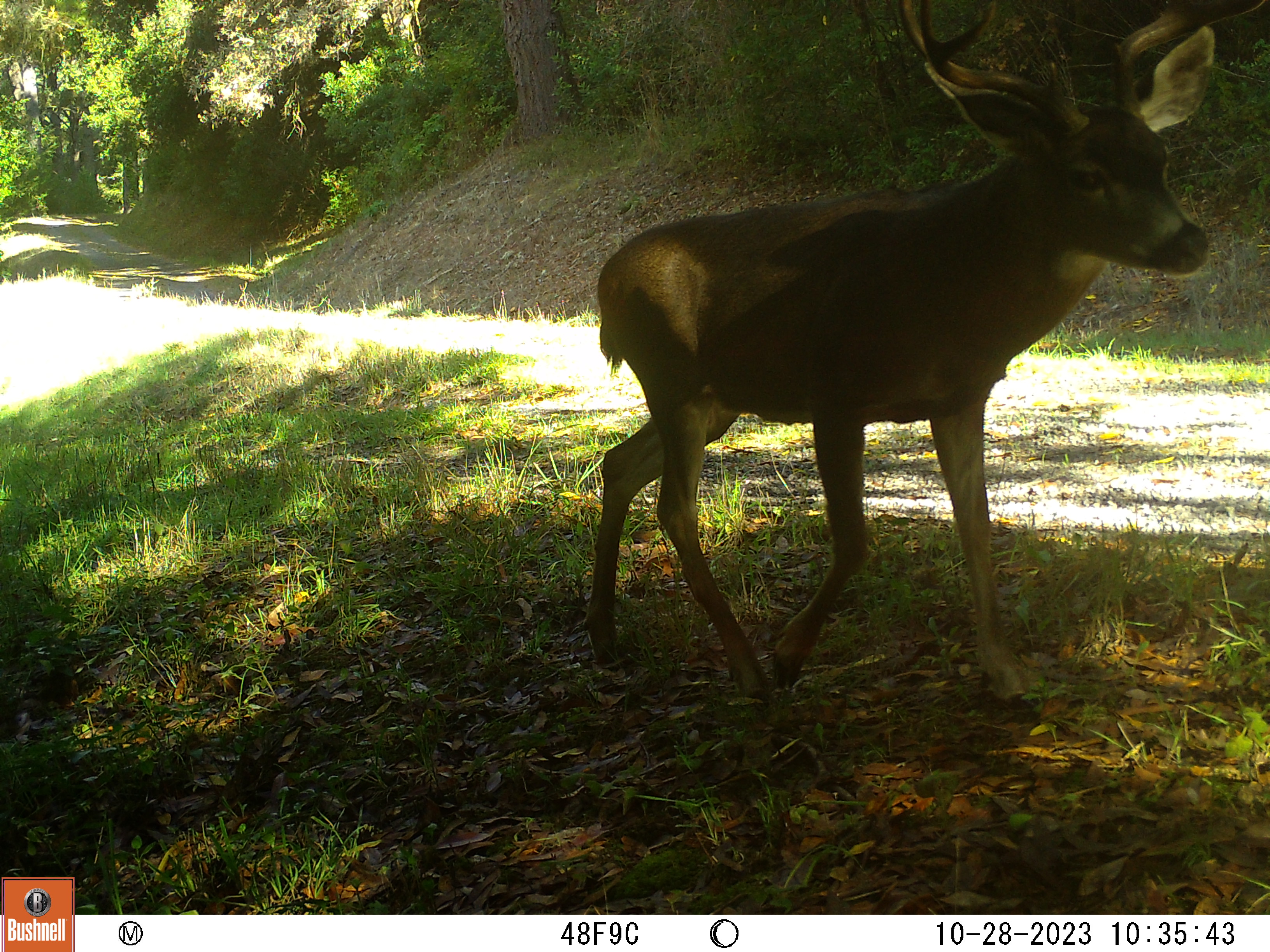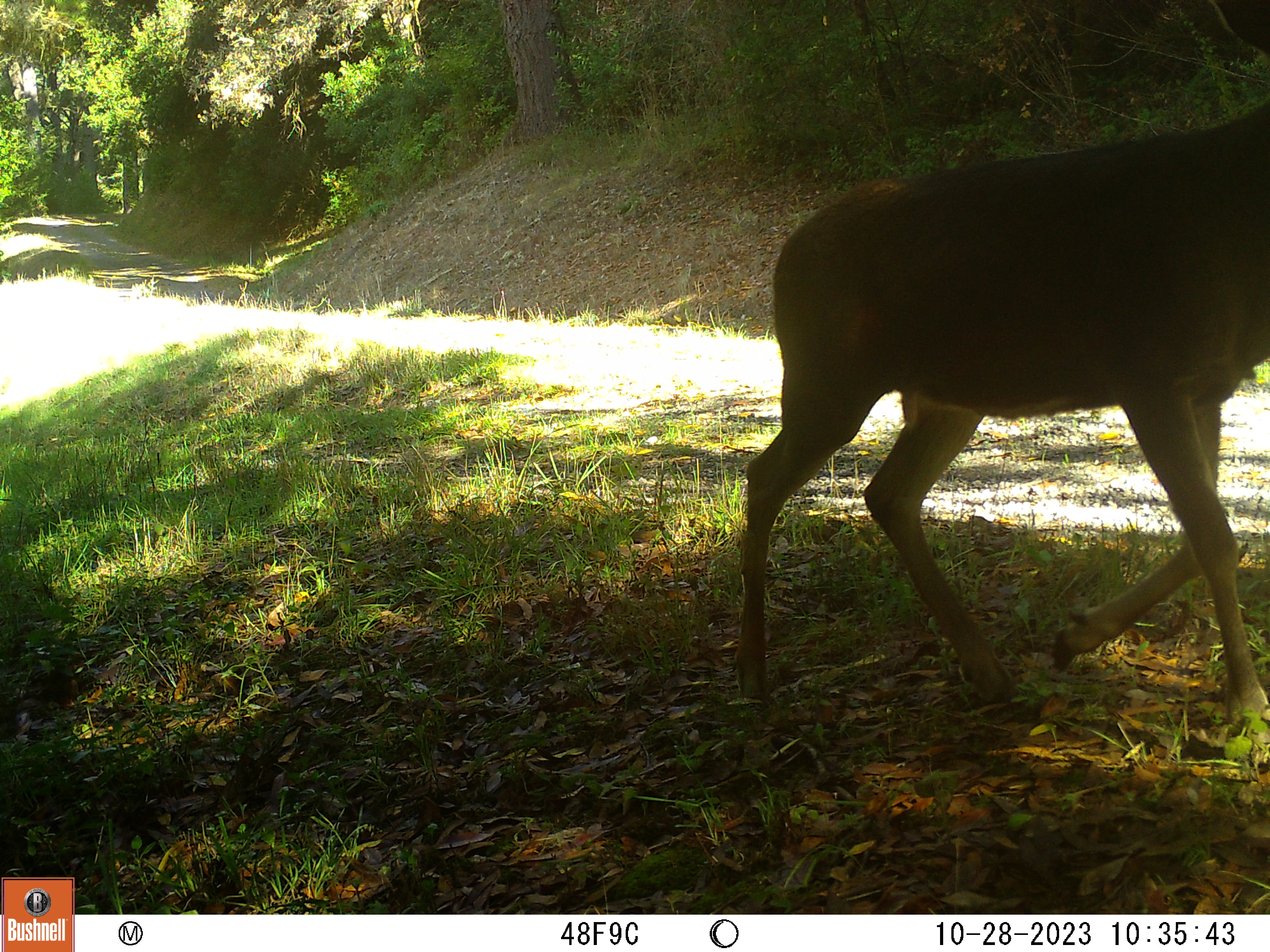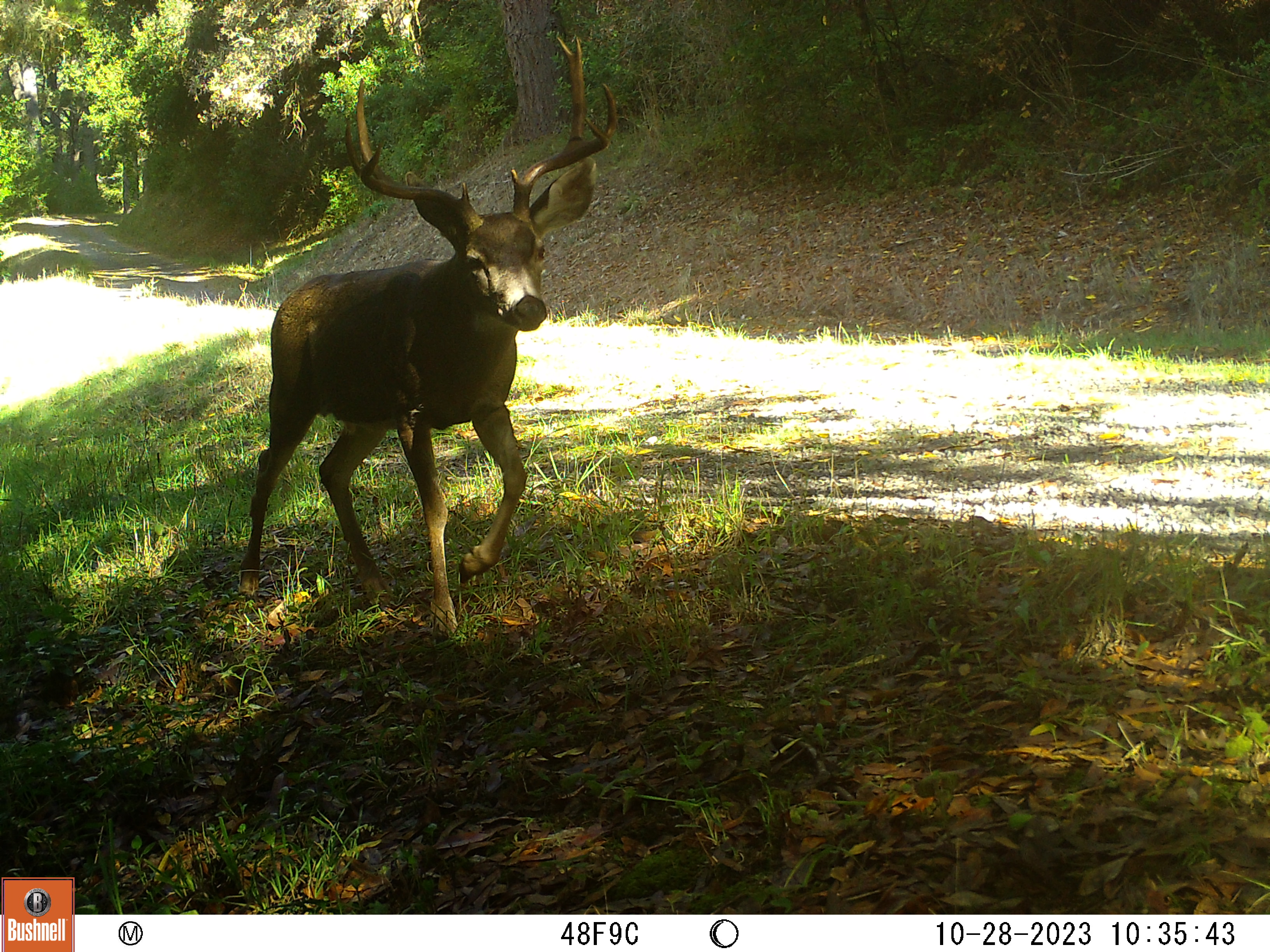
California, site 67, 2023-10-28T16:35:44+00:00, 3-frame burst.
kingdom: Animalia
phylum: Chordata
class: Mammalia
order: Artiodactyla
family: Cervidae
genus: Odocoileus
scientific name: Odocoileus hemionus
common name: mule deer